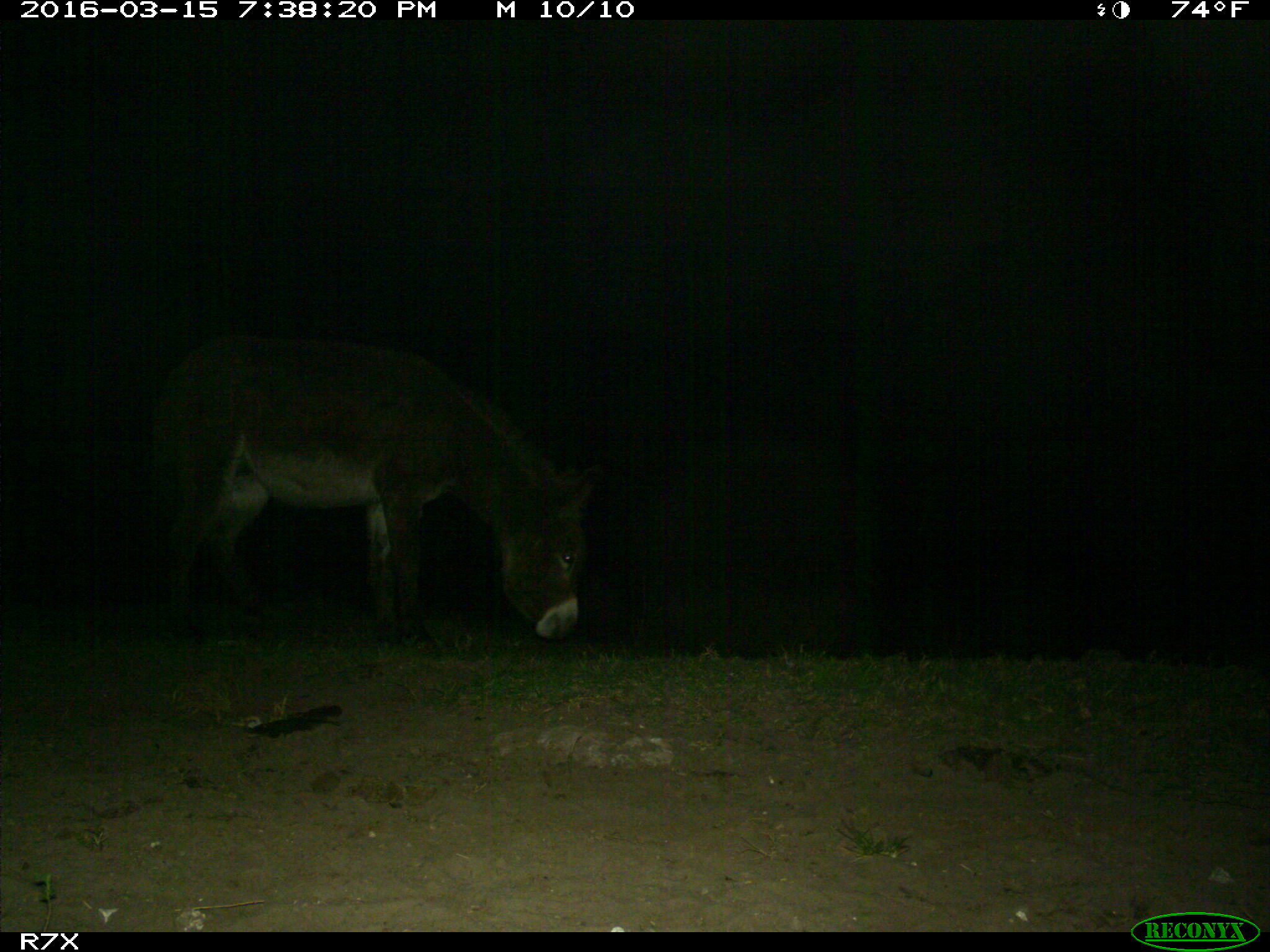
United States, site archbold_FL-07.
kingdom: Animalia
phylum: Chordata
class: Mammalia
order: Perissodactyla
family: Equidae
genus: Equus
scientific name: Equus africanus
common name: african wild ass